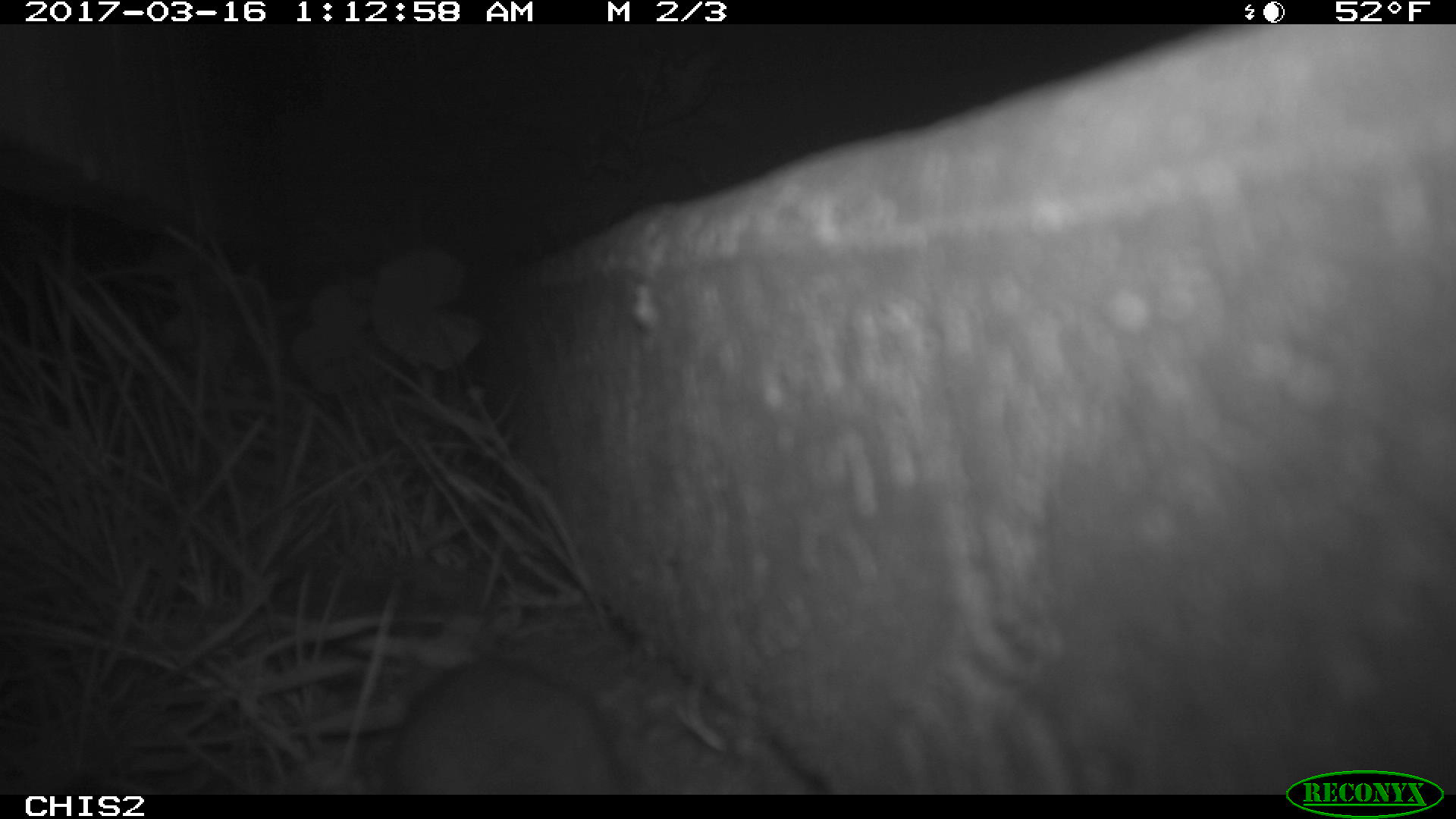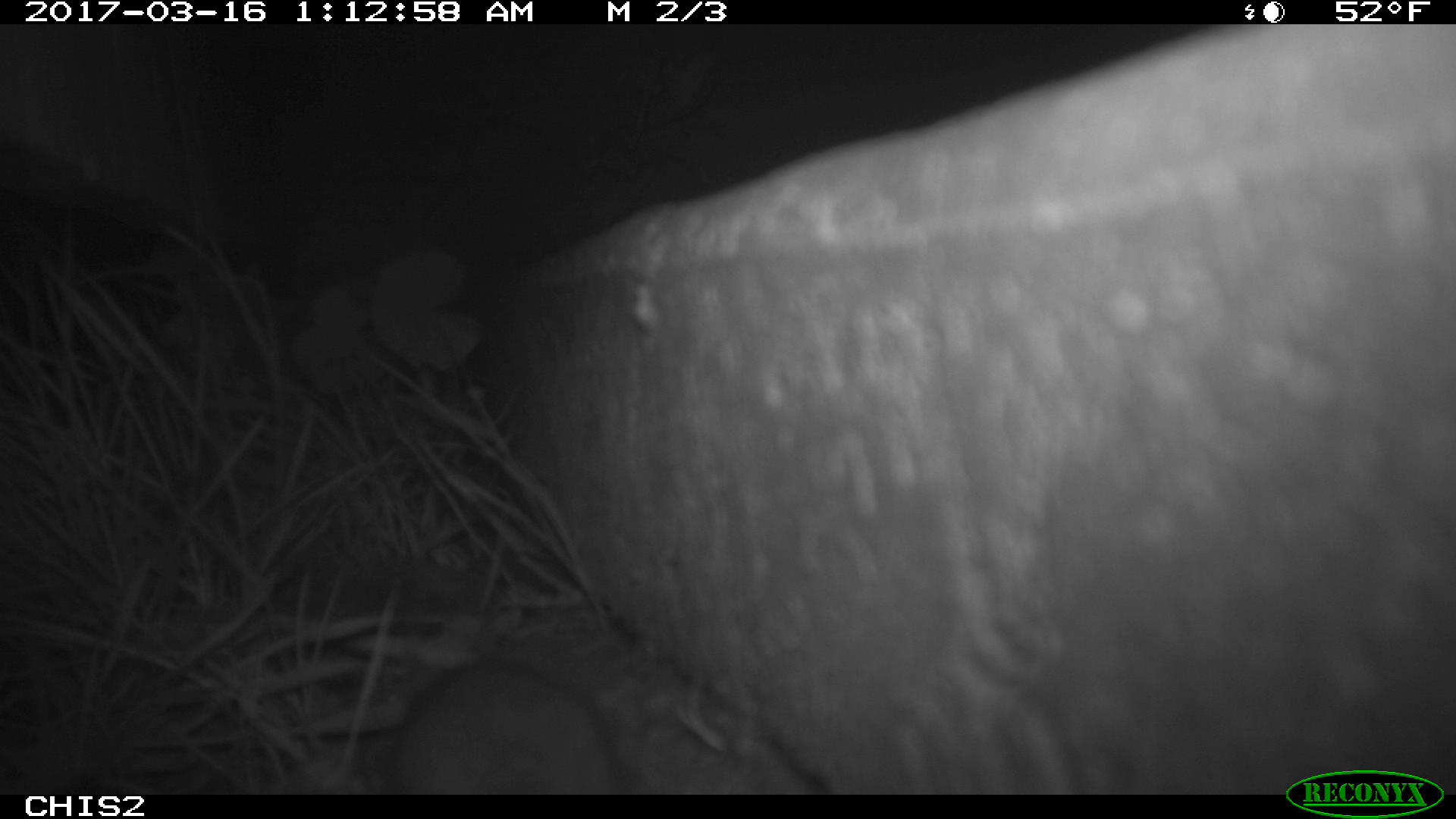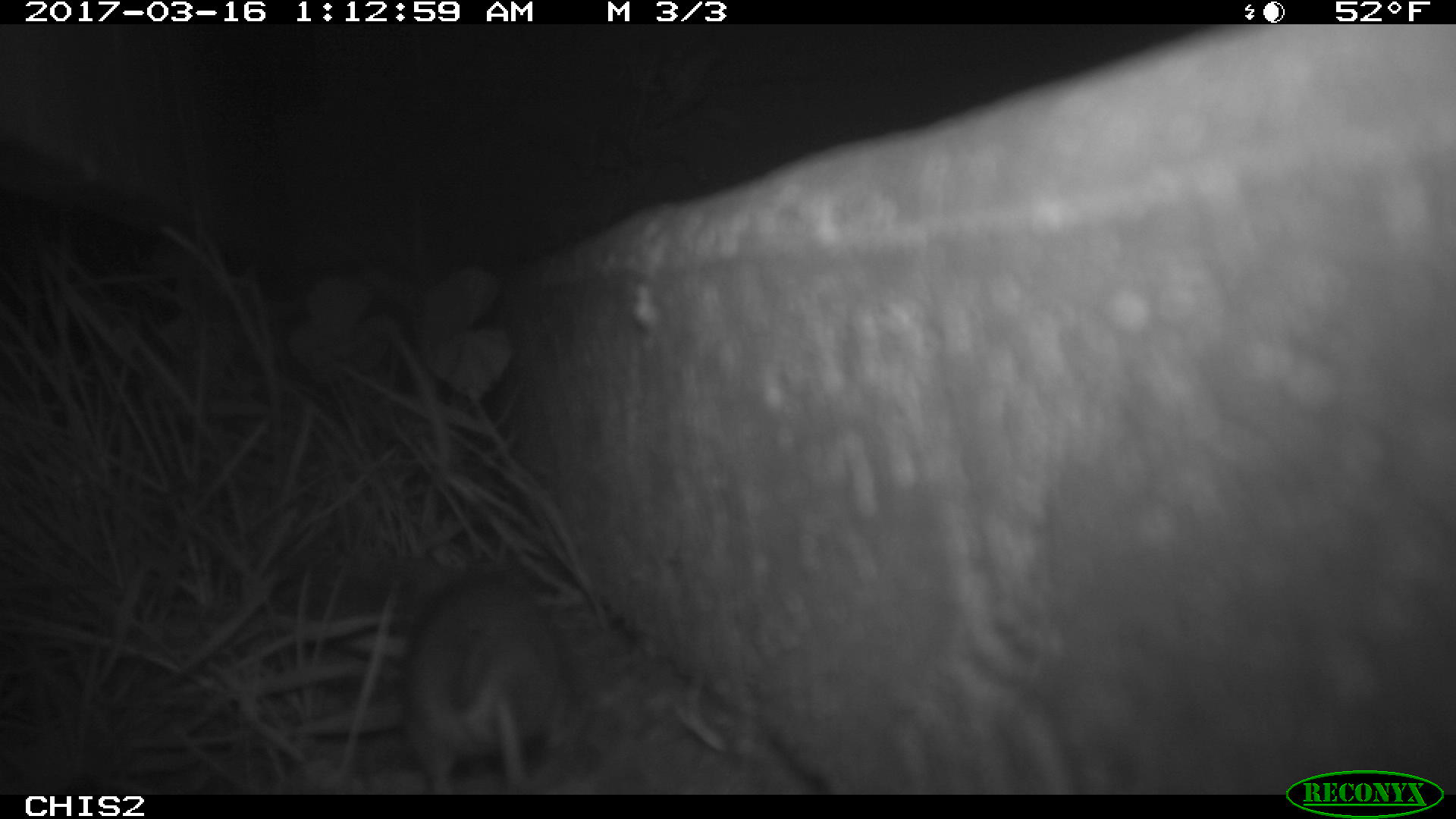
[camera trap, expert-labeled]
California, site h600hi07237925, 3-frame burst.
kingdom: Animalia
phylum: Chordata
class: Mammalia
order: Rodentia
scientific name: Rodentia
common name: rodent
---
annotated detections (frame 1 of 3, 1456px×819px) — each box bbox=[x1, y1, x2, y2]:
rodent: bbox=[384, 653, 626, 790]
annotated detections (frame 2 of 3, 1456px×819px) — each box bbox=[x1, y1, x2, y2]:
rodent: bbox=[400, 656, 622, 790]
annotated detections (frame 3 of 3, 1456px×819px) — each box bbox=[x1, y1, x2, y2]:
rodent: bbox=[399, 576, 559, 795]